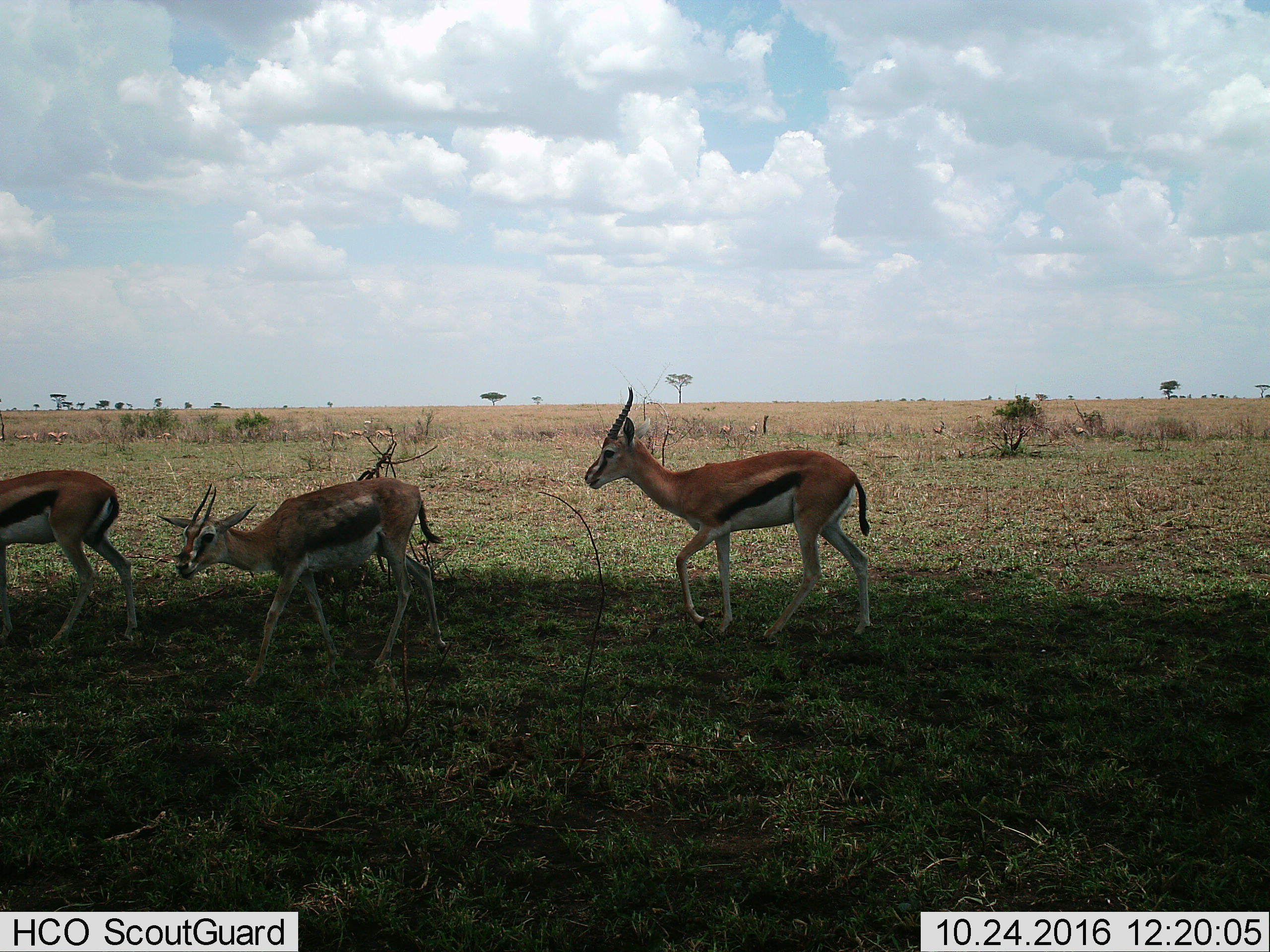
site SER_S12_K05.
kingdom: Animalia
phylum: Chordata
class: Mammalia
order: Artiodactyla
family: Bovidae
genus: Eudorcas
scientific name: Eudorcas thomsonii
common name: thomson's gazelle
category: gazellethomsons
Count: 11-50.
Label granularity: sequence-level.